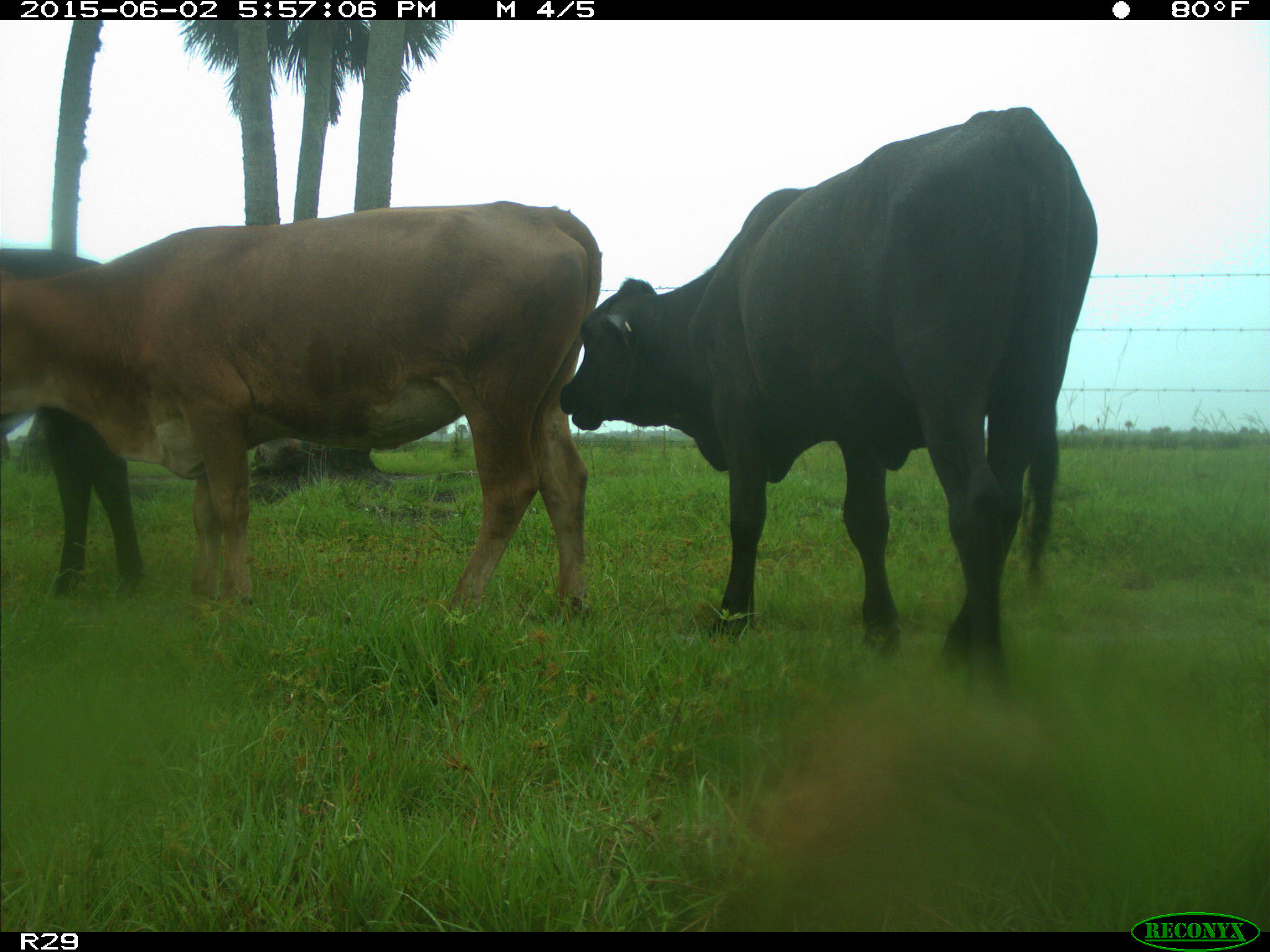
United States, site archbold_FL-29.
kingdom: Animalia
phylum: Chordata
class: Mammalia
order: Artiodactyla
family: Bovidae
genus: Bos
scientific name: Bos taurus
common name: domestic cow